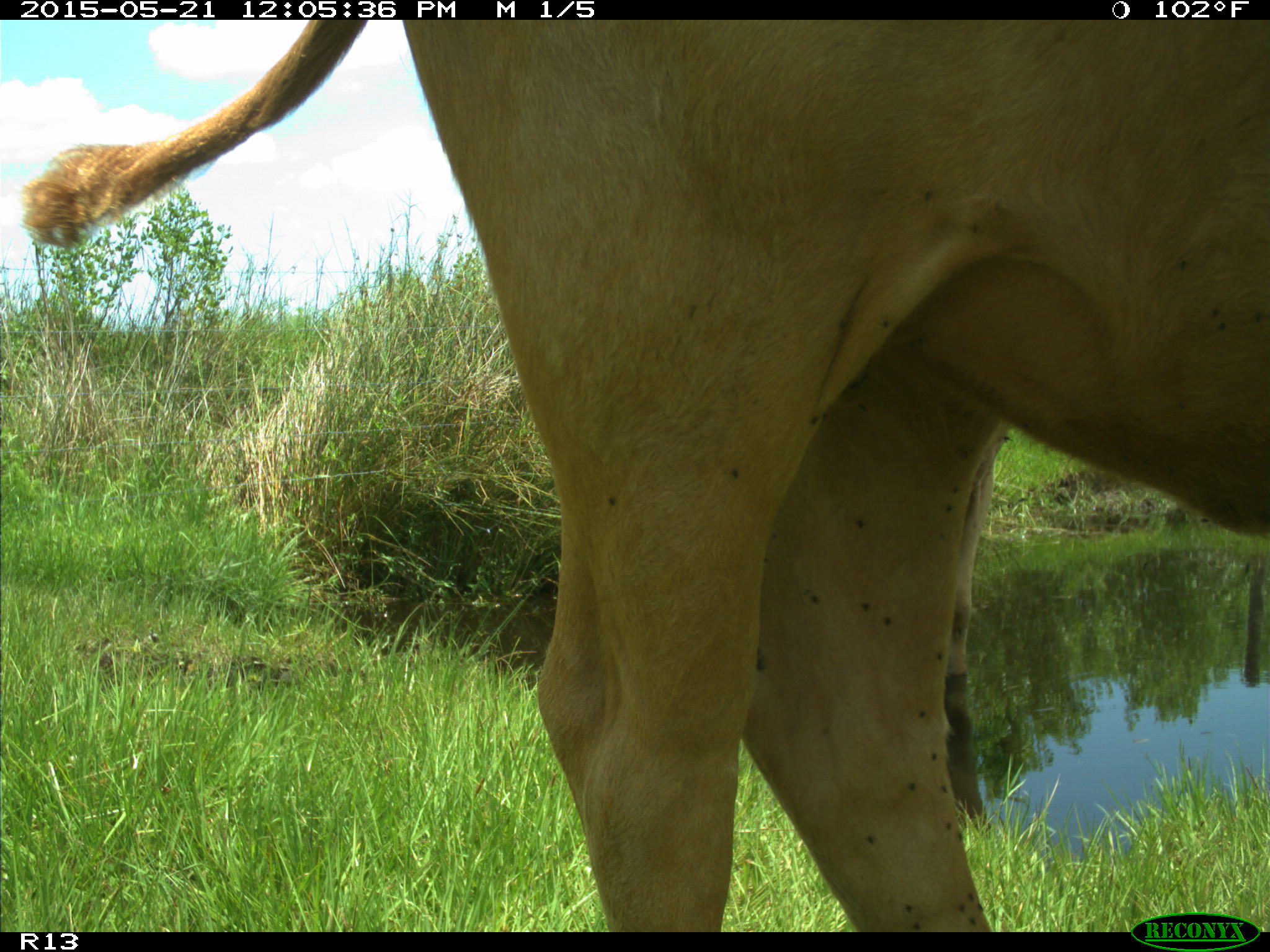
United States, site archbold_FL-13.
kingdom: Animalia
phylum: Chordata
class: Mammalia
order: Artiodactyla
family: Bovidae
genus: Bos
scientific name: Bos taurus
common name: domestic cow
Bos taurus (domestic cow).